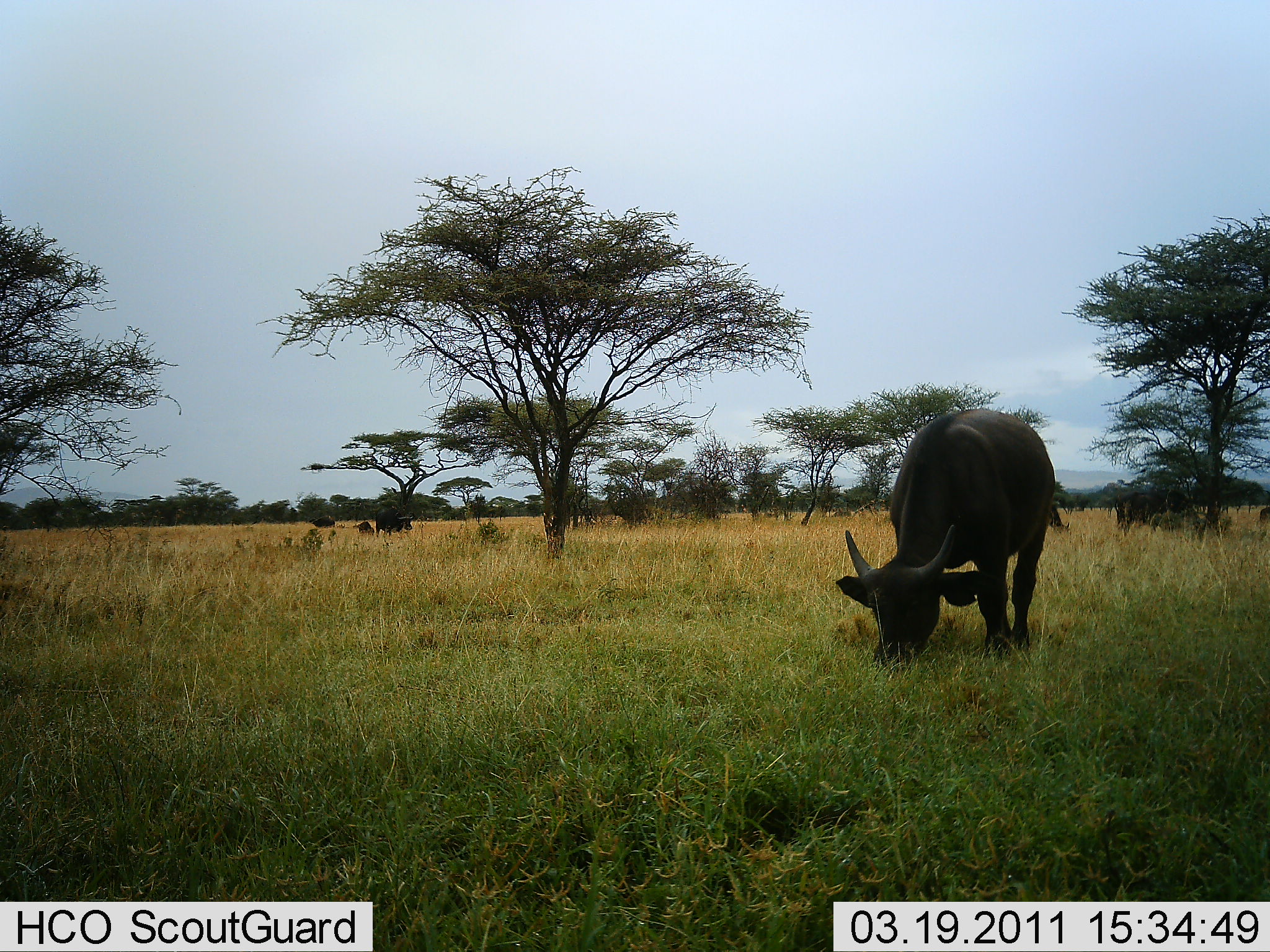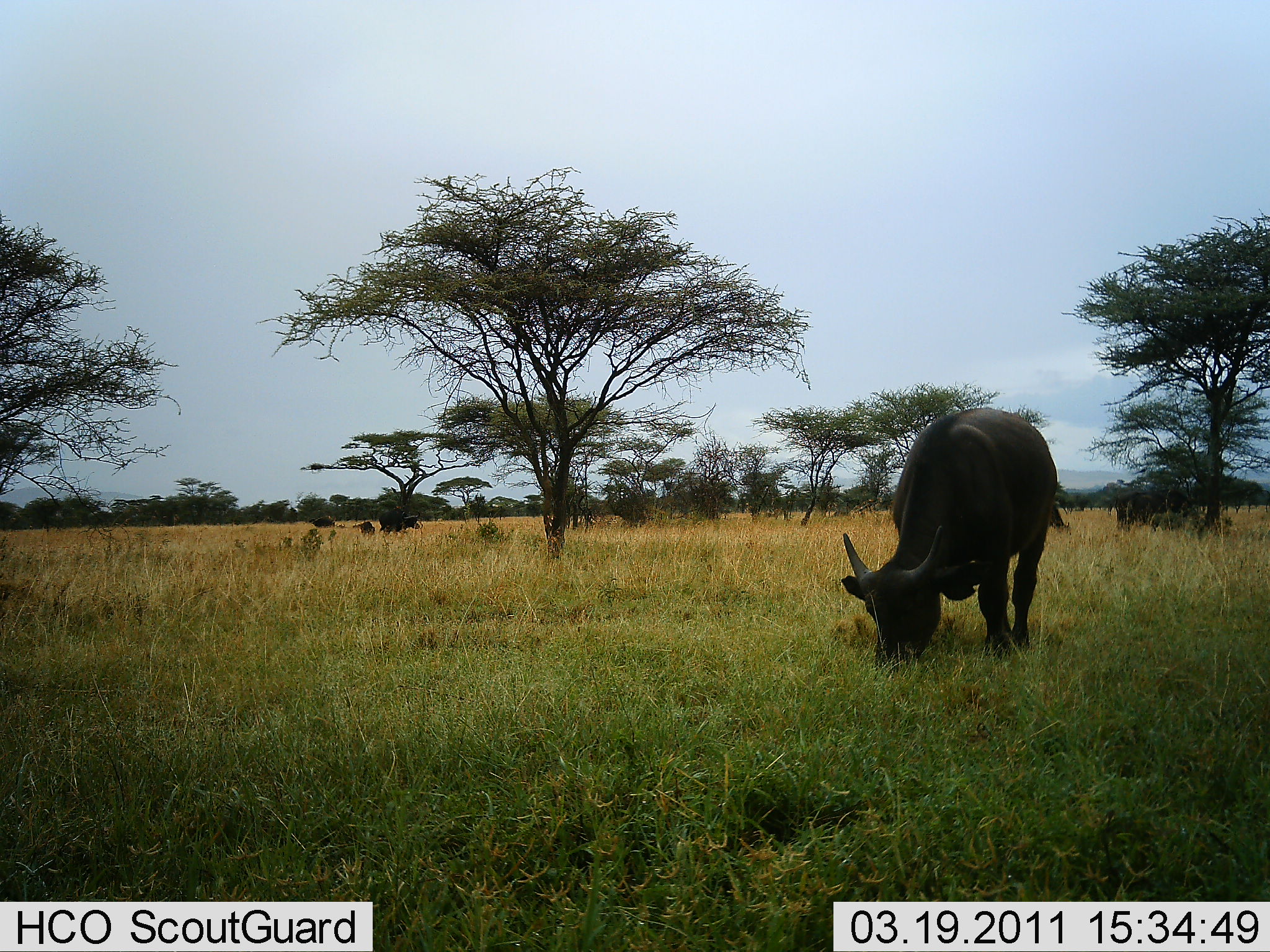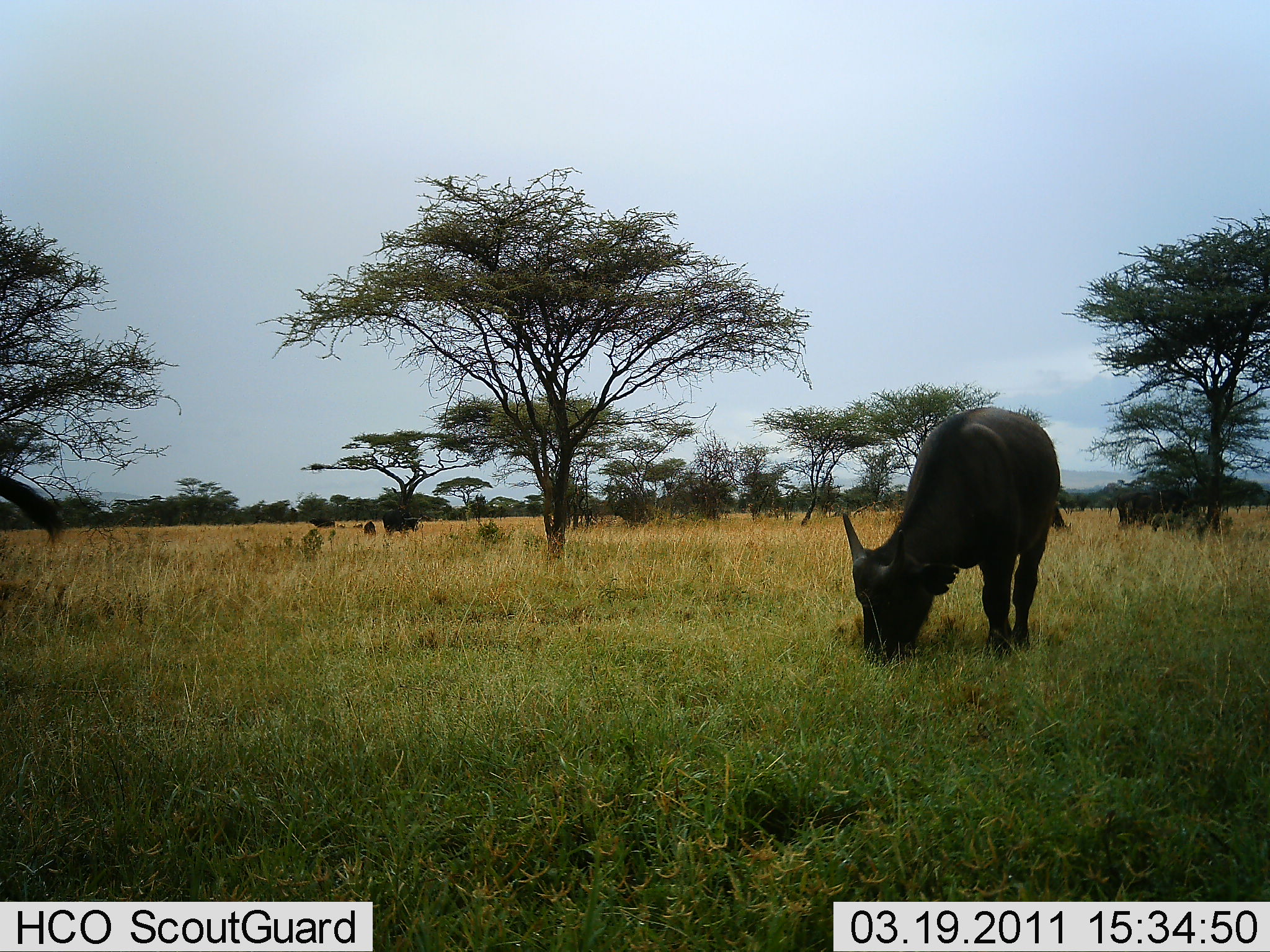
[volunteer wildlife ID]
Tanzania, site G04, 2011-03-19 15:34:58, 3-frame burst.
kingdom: Animalia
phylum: Chordata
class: Mammalia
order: Artiodactyla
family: Bovidae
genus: Syncerus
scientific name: Syncerus caffer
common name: cape buffalo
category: buffalo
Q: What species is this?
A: Buffalo (cape buffalo) (Syncerus caffer).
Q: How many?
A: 5.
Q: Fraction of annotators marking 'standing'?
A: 44%.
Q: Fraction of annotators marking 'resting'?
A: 0%.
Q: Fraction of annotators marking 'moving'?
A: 12%.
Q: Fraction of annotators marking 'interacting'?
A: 0%.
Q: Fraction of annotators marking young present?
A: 19%.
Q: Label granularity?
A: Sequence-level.